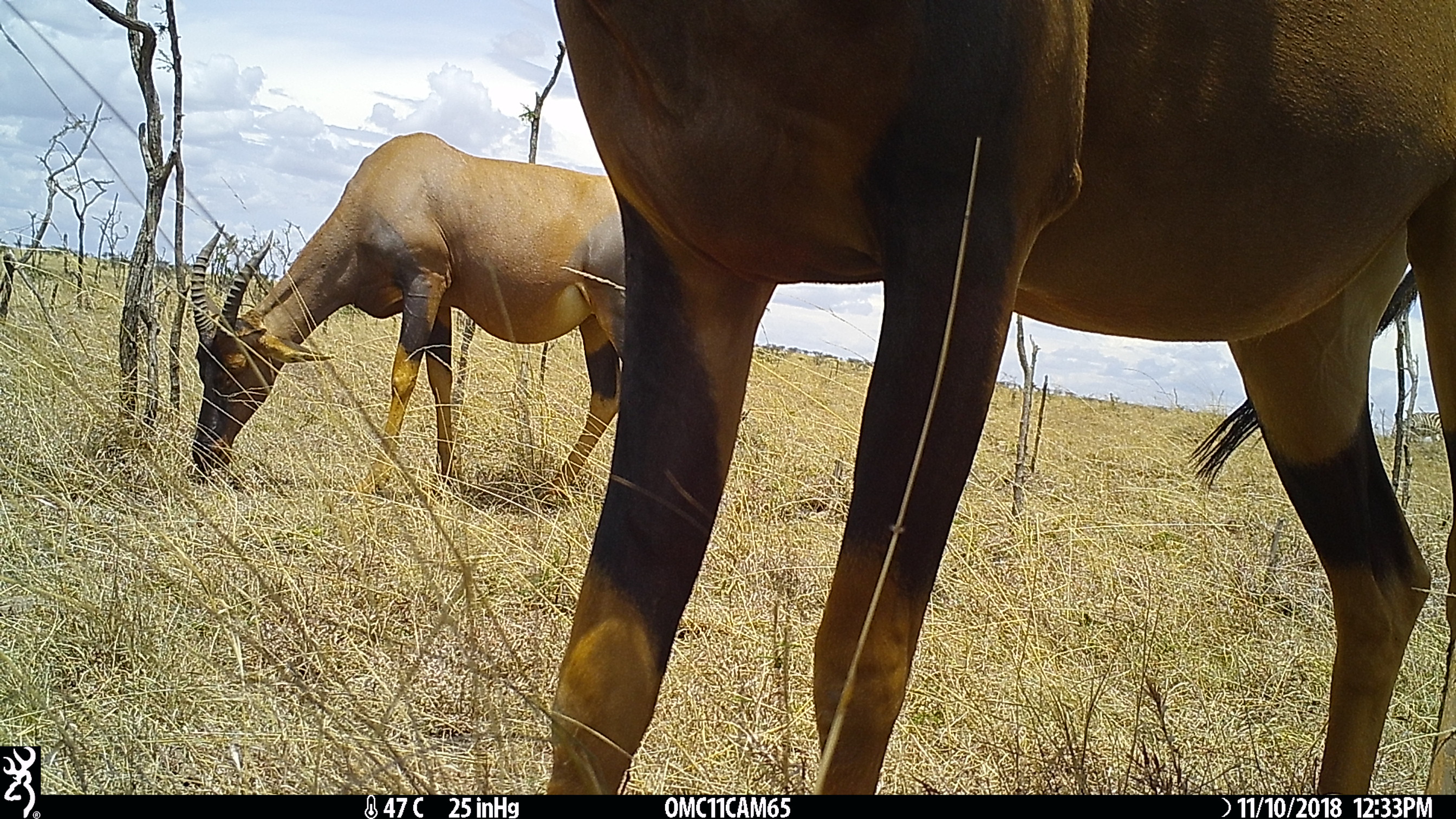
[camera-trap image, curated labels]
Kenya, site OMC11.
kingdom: Animalia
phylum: Chordata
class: Mammalia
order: Artiodactyla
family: Bovidae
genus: Damaliscus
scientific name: Damaliscus lunatus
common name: topi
Topi (Damaliscus lunatus).